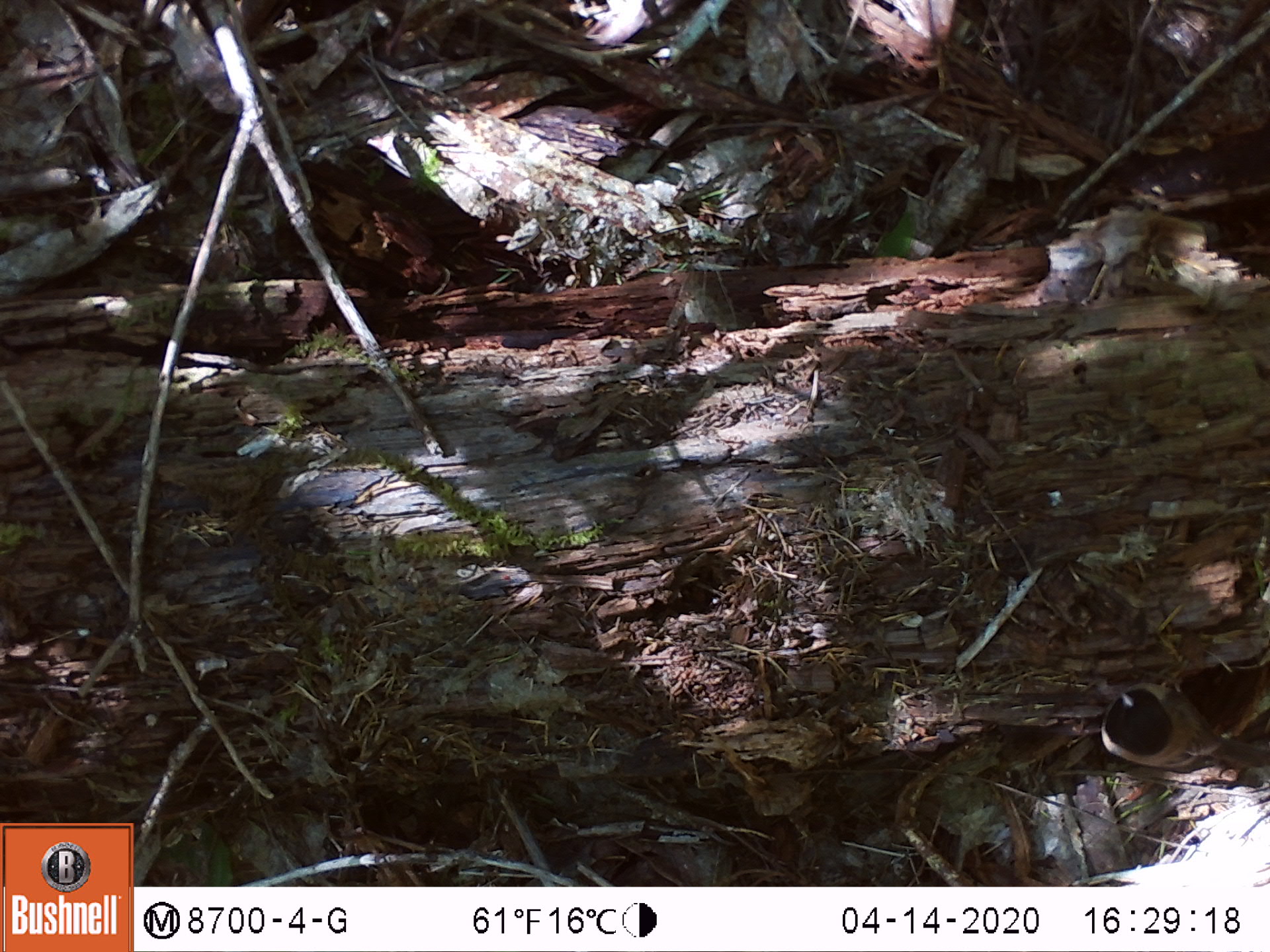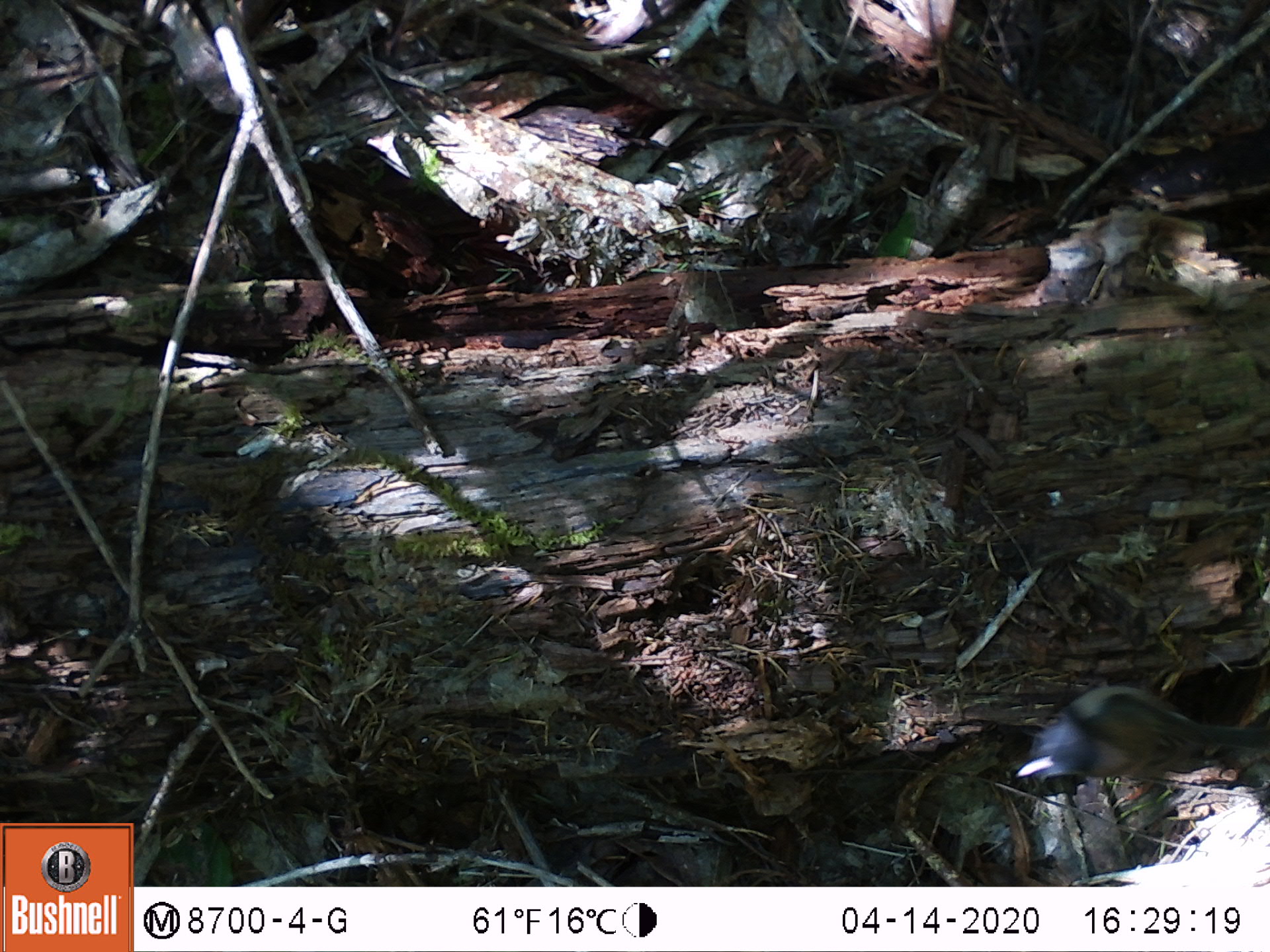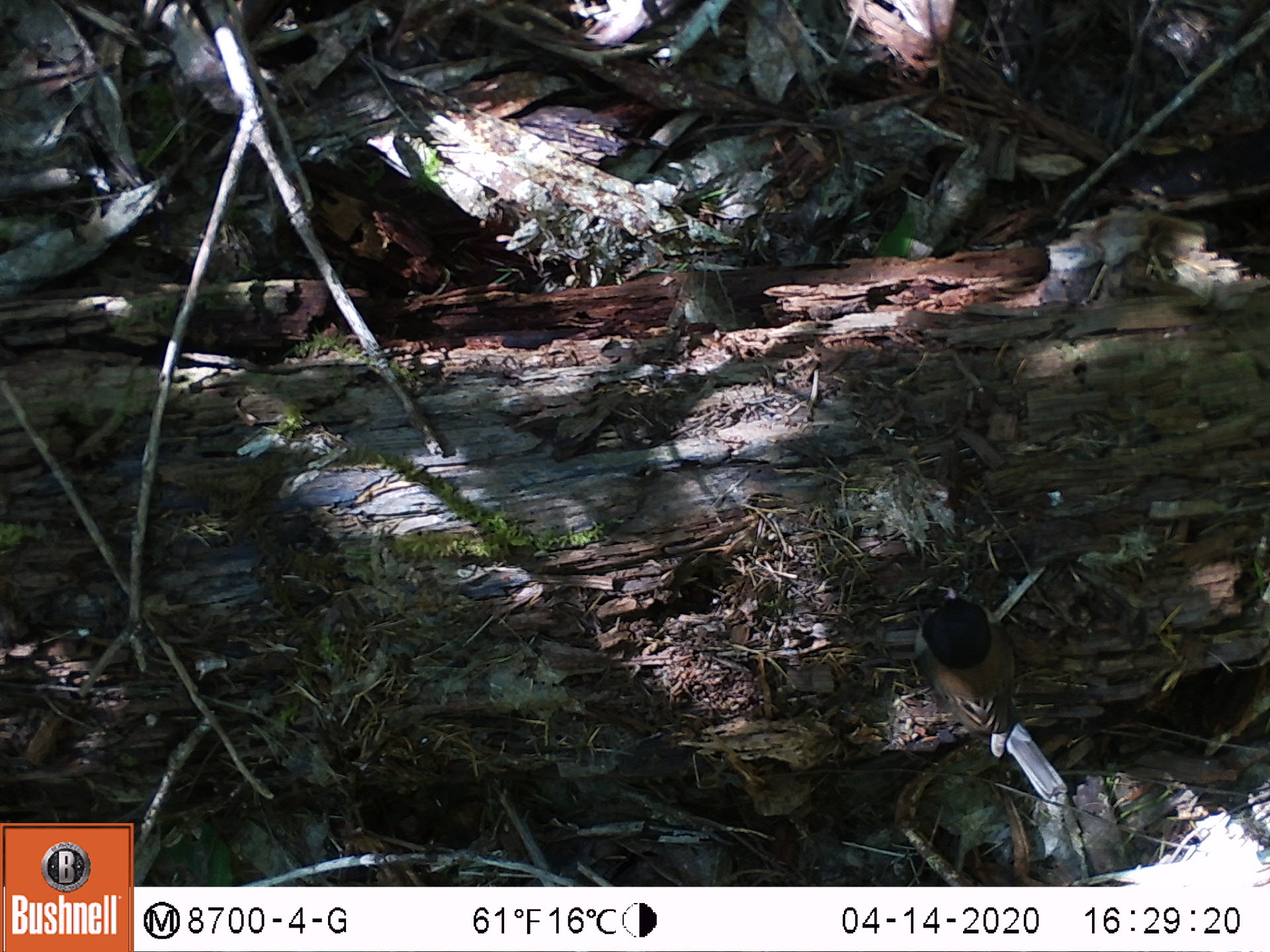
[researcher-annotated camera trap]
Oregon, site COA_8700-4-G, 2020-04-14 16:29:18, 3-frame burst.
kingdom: Animalia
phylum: Chordata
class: Aves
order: Passeriformes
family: Passerellidae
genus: Junco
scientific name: Junco hyemalis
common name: dark-eyed junco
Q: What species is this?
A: Dark-eyed junco (Junco hyemalis).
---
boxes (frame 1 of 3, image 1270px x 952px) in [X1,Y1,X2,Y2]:
dark-eyed junco: [1091,669,1261,778]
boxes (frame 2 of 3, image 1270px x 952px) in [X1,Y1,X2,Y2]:
dark-eyed junco: [1006,665,1261,787]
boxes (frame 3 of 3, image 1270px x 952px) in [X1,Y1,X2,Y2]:
dark-eyed junco: [900,581,1075,802]